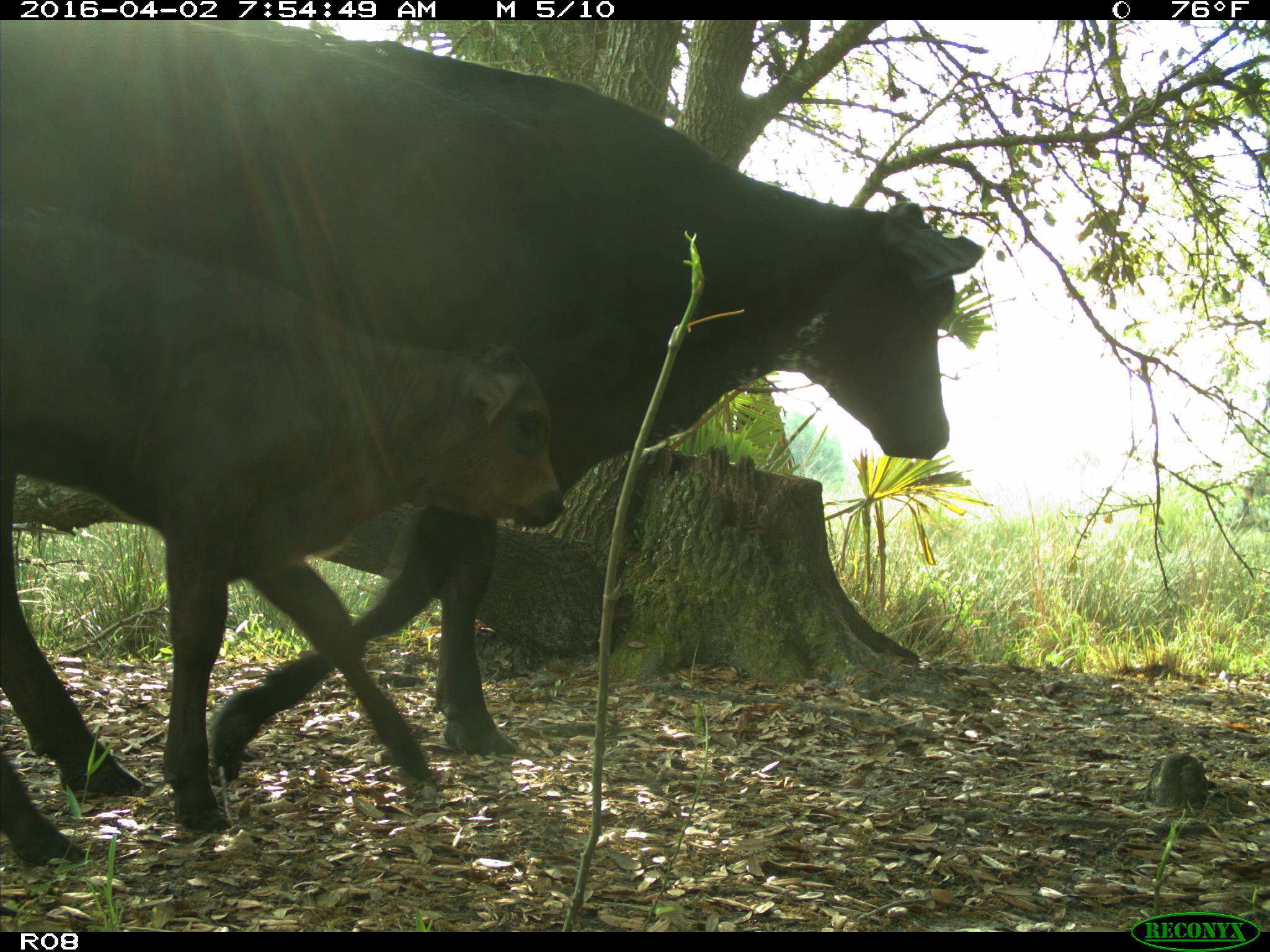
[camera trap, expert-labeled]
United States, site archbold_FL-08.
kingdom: Animalia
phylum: Chordata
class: Mammalia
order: Artiodactyla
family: Bovidae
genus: Bos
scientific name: Bos taurus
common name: domestic cow